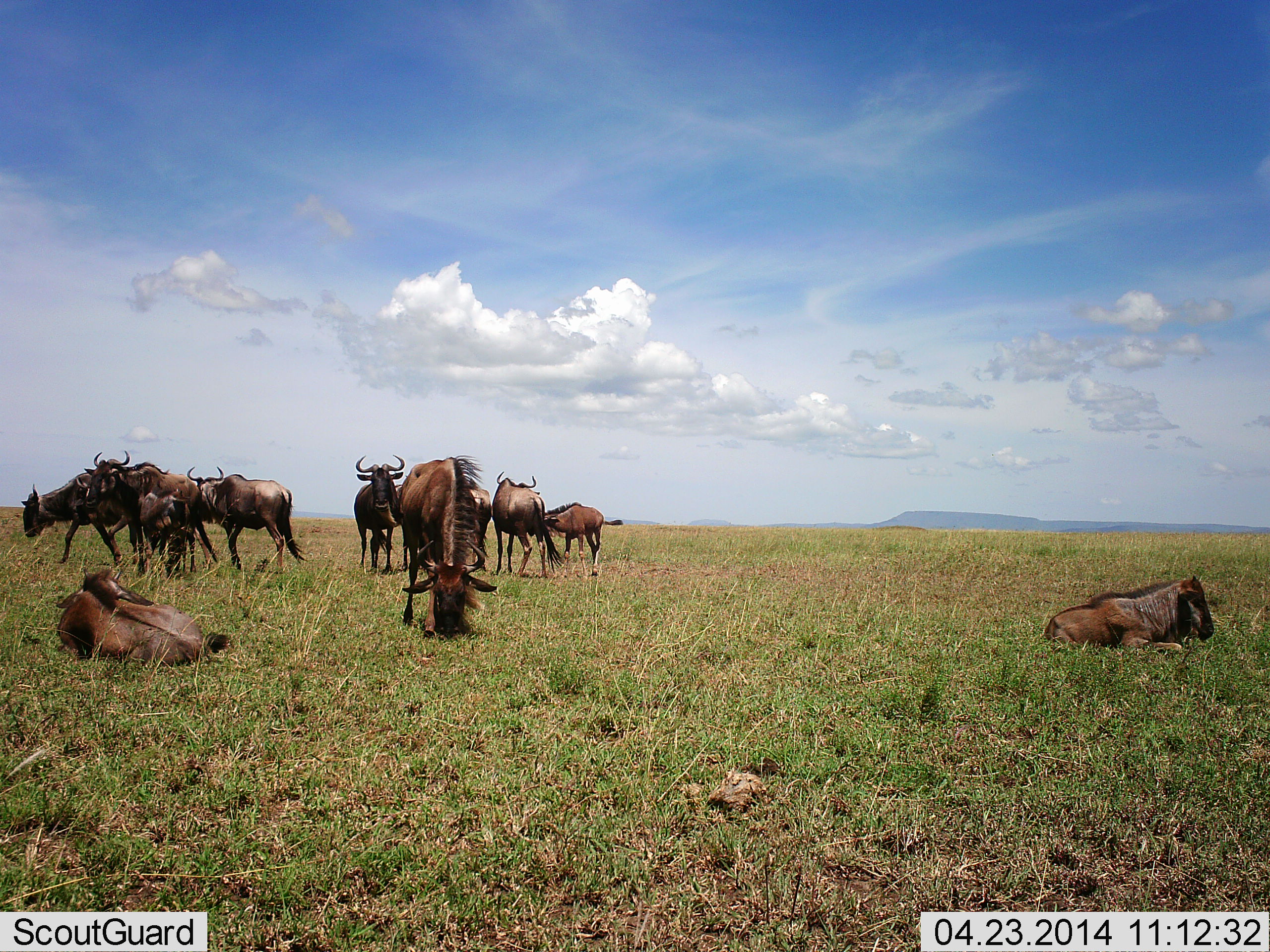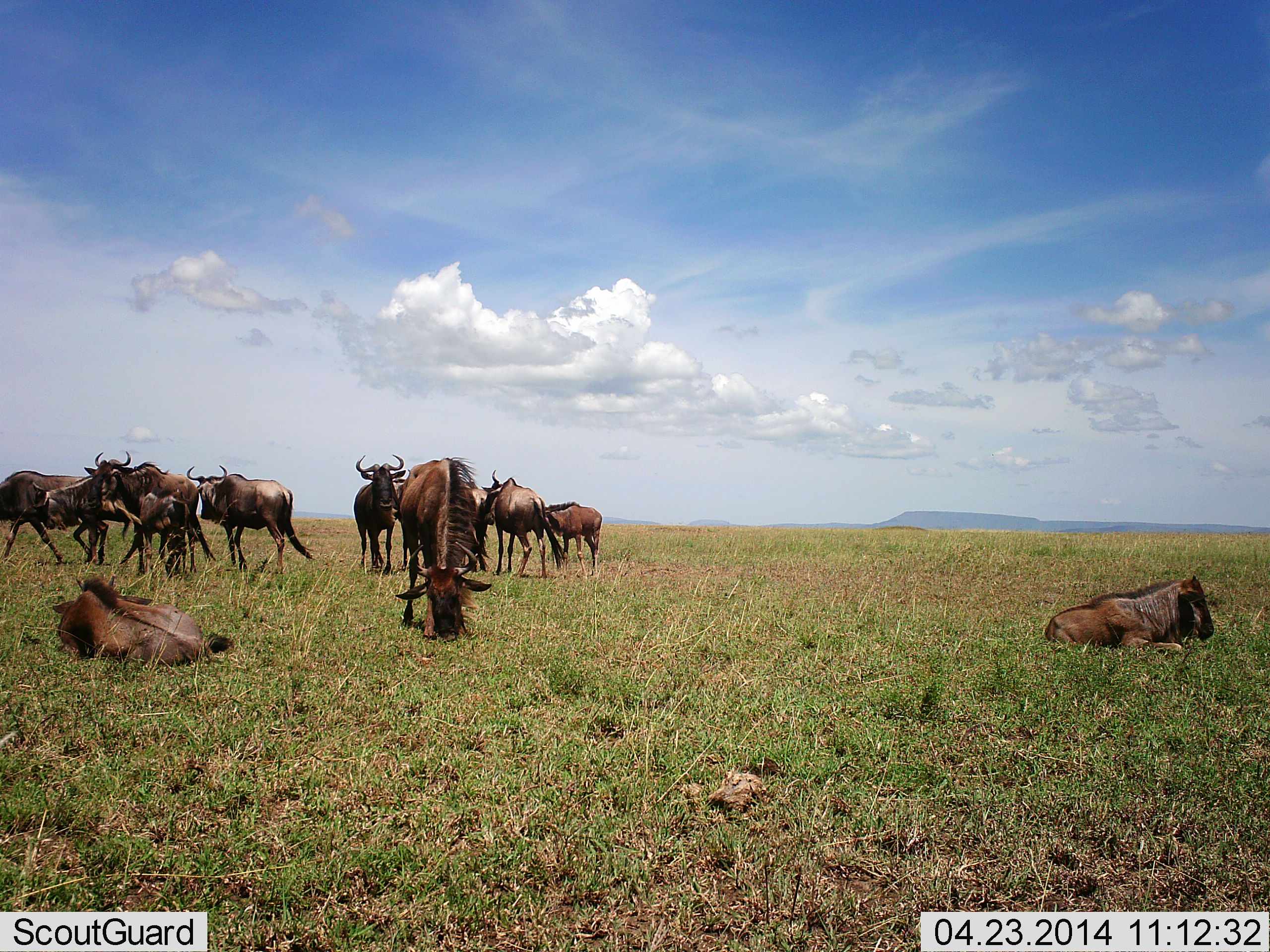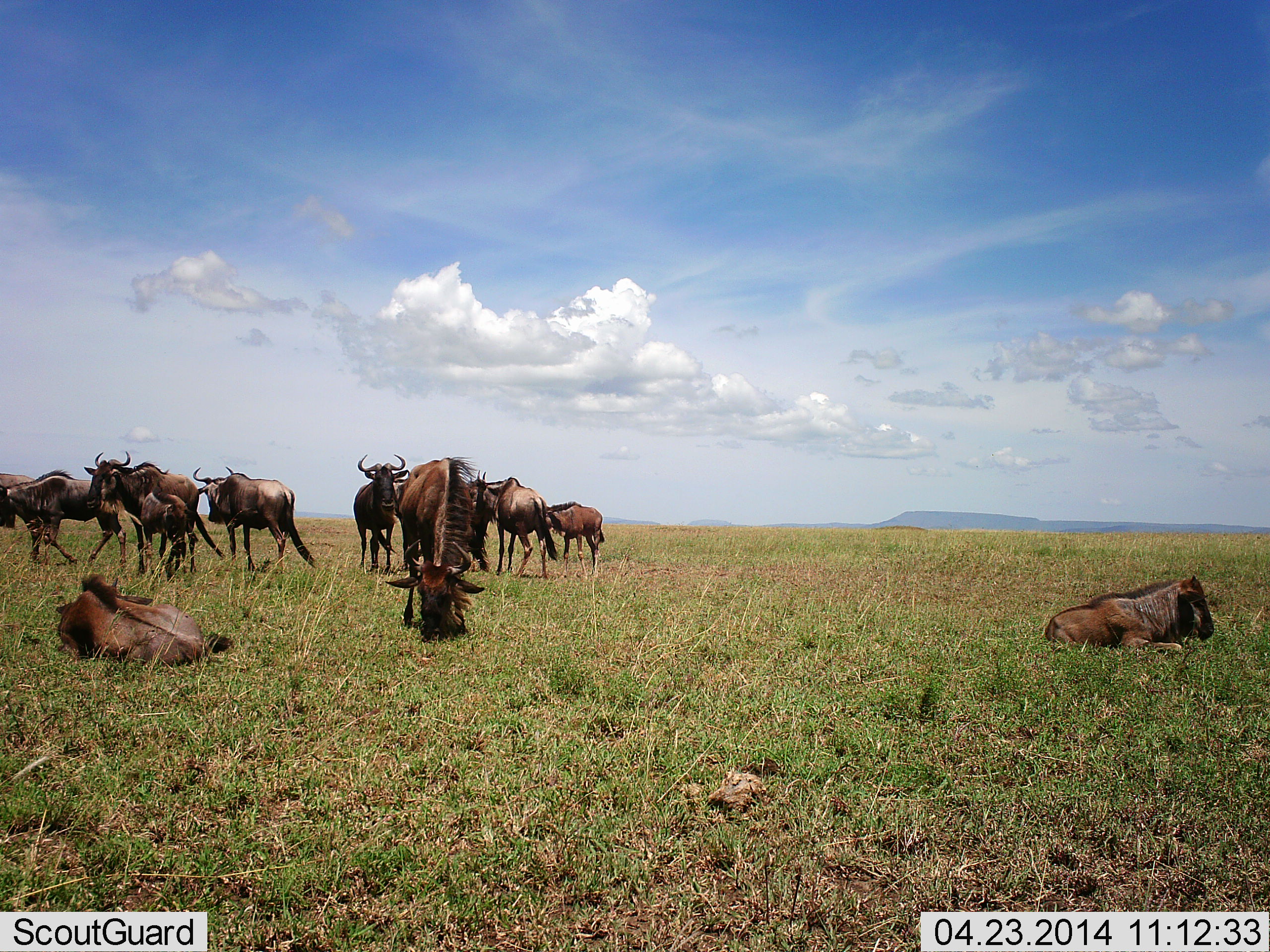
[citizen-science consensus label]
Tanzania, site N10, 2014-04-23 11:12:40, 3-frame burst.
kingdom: Animalia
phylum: Chordata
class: Mammalia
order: Artiodactyla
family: Bovidae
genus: Connochaetes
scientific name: Connochaetes taurinus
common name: blue wildebeest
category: wildebeest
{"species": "wildebeest (blue wildebeest) (Connochaetes taurinus)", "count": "11-50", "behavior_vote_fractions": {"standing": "80%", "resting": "90%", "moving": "60%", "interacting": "10%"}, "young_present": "40%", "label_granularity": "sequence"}